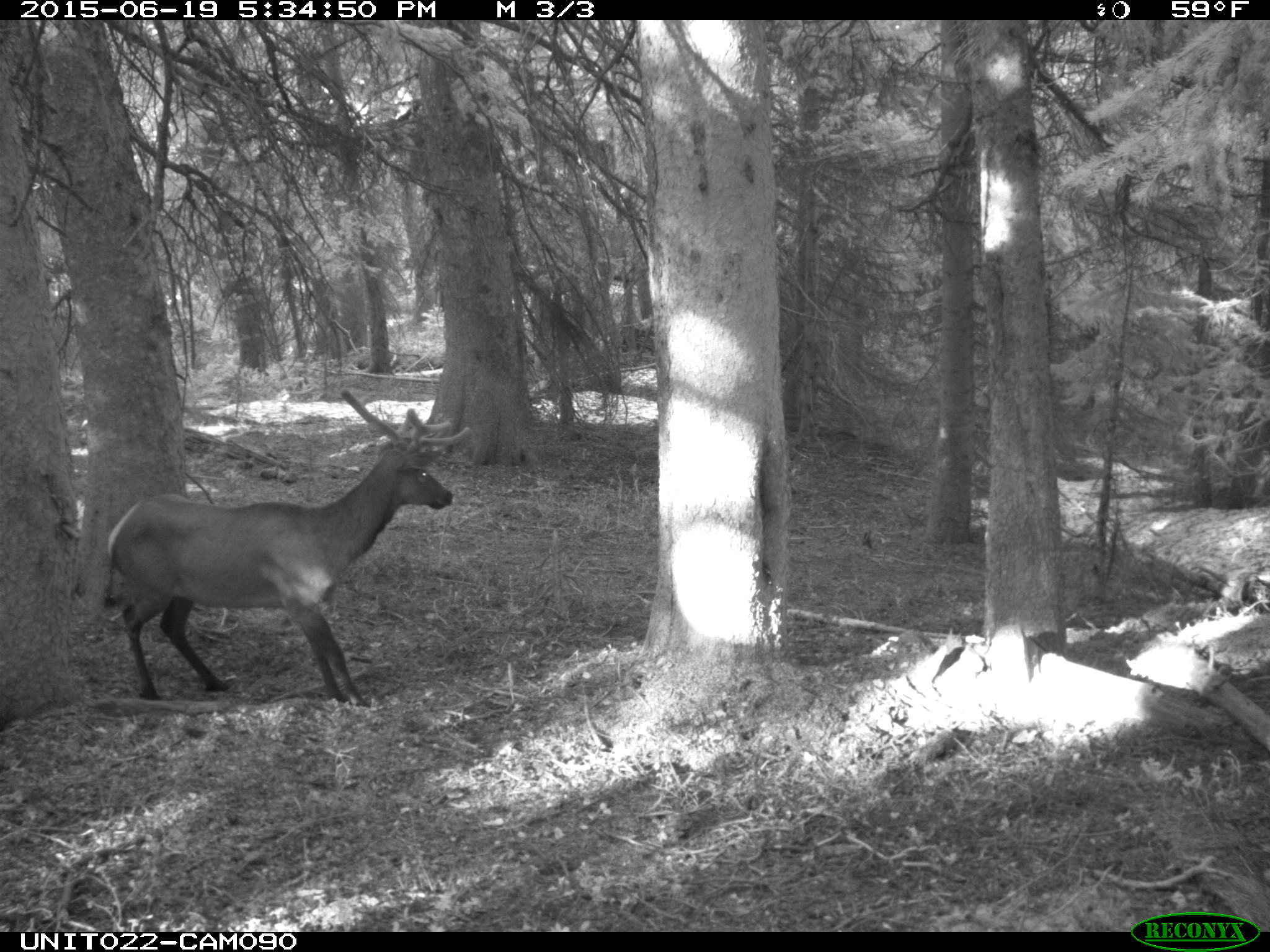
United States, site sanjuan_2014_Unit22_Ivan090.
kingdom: Animalia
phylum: Chordata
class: Mammalia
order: Artiodactyla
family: Cervidae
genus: Cervus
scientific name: Cervus elaphus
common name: red deer